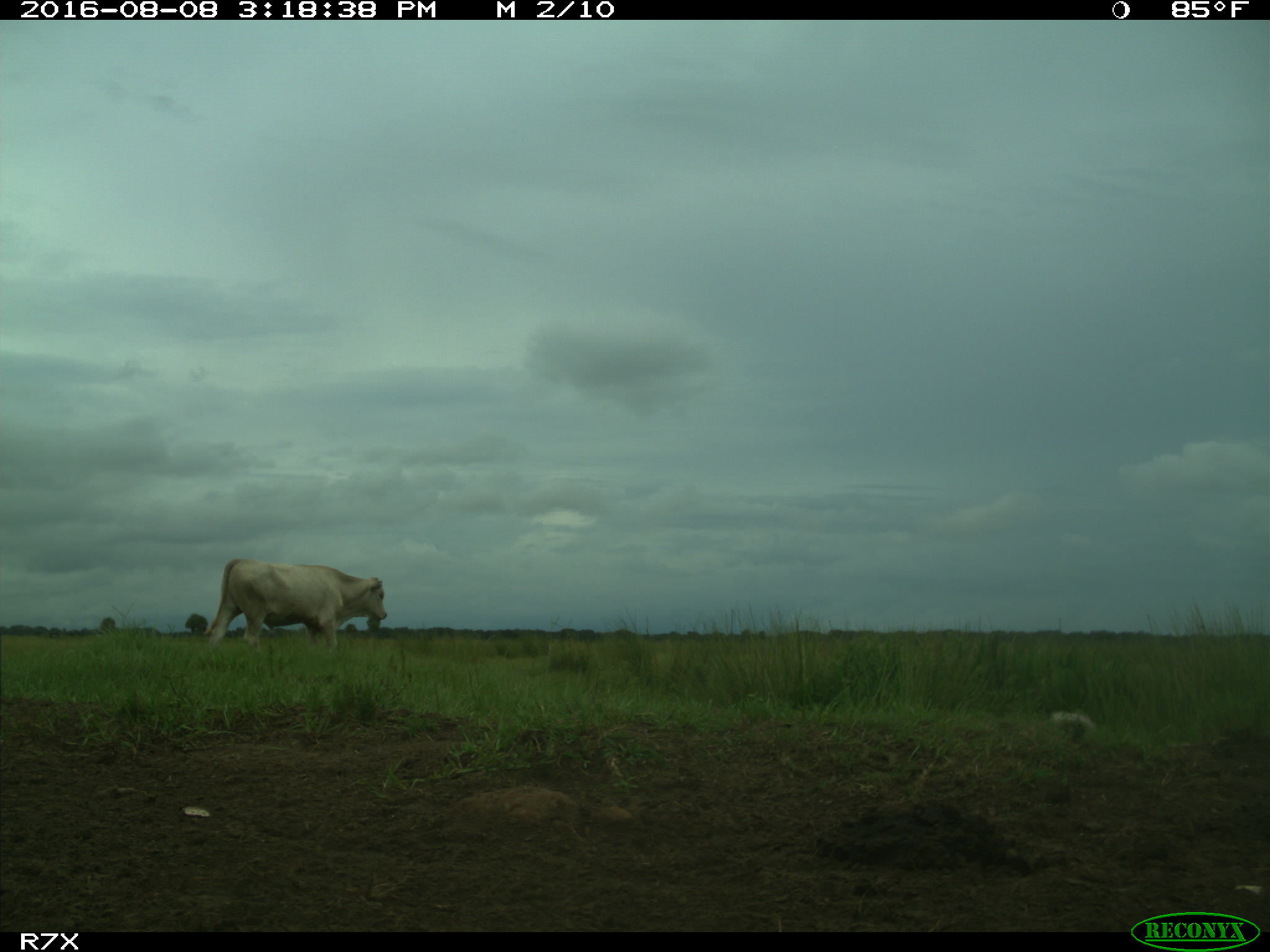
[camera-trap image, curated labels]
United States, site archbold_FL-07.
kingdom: Animalia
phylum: Chordata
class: Mammalia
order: Artiodactyla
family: Bovidae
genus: Bos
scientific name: Bos taurus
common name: domestic cow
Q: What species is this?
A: Bos taurus (domestic cow).